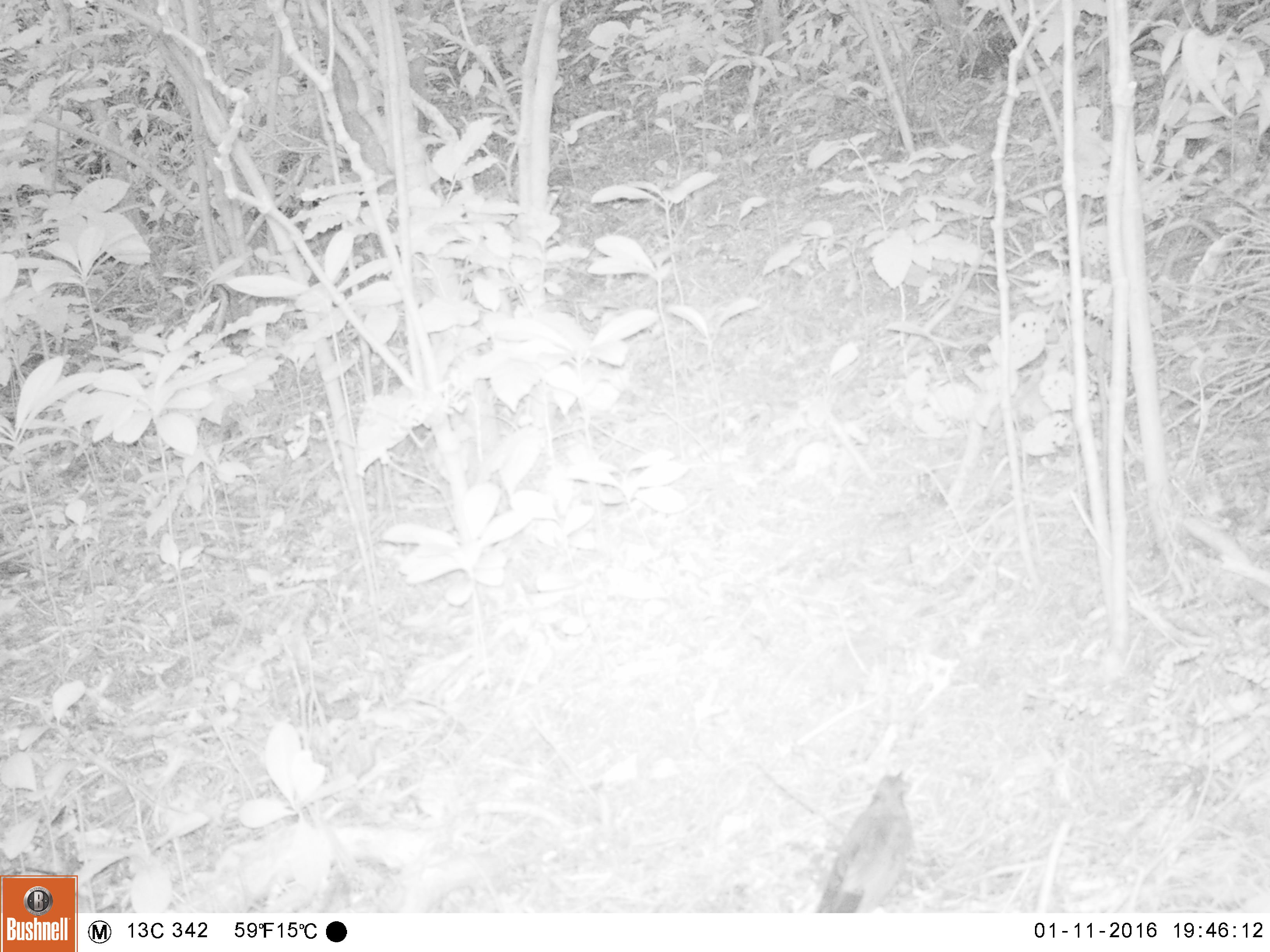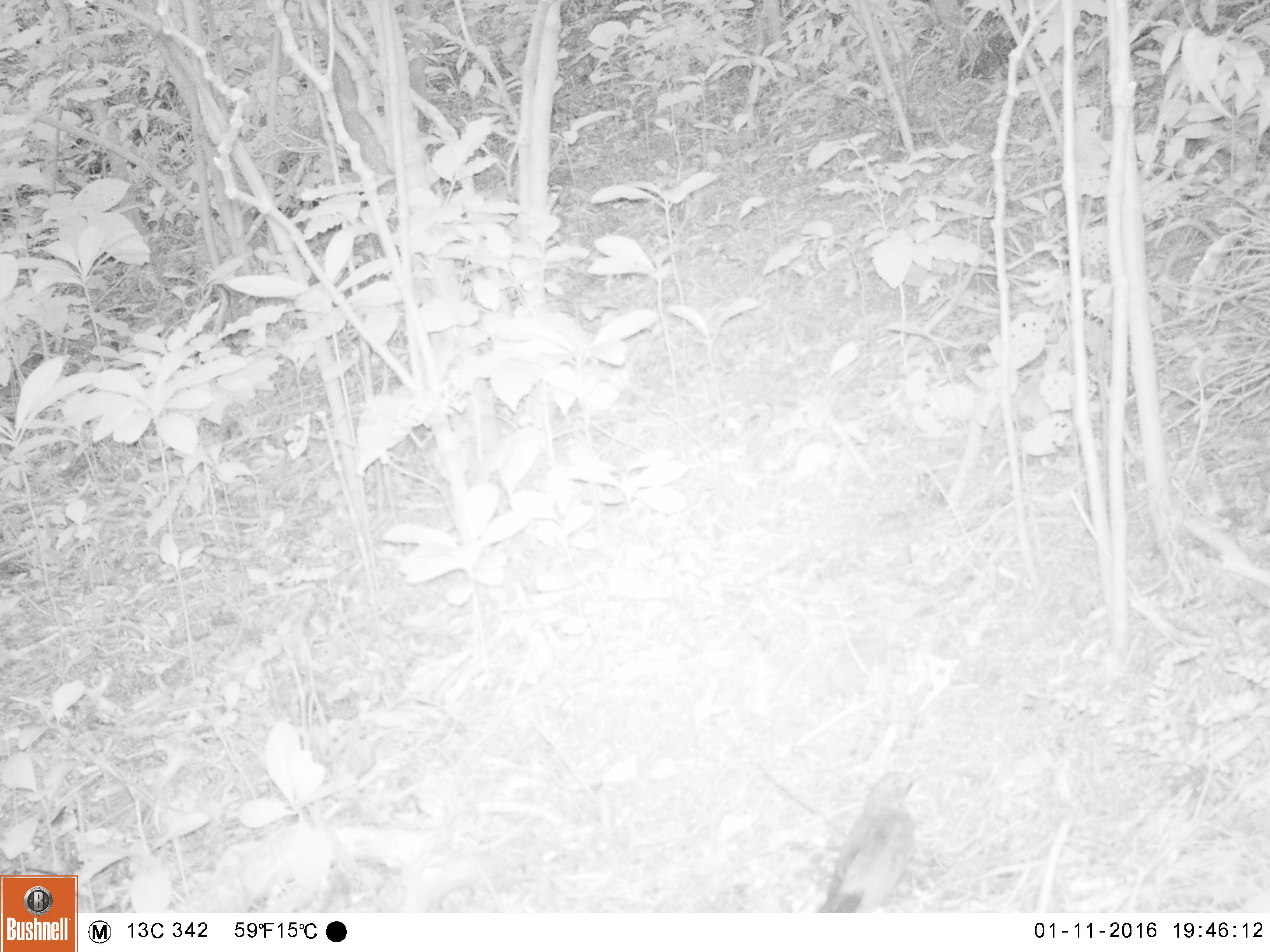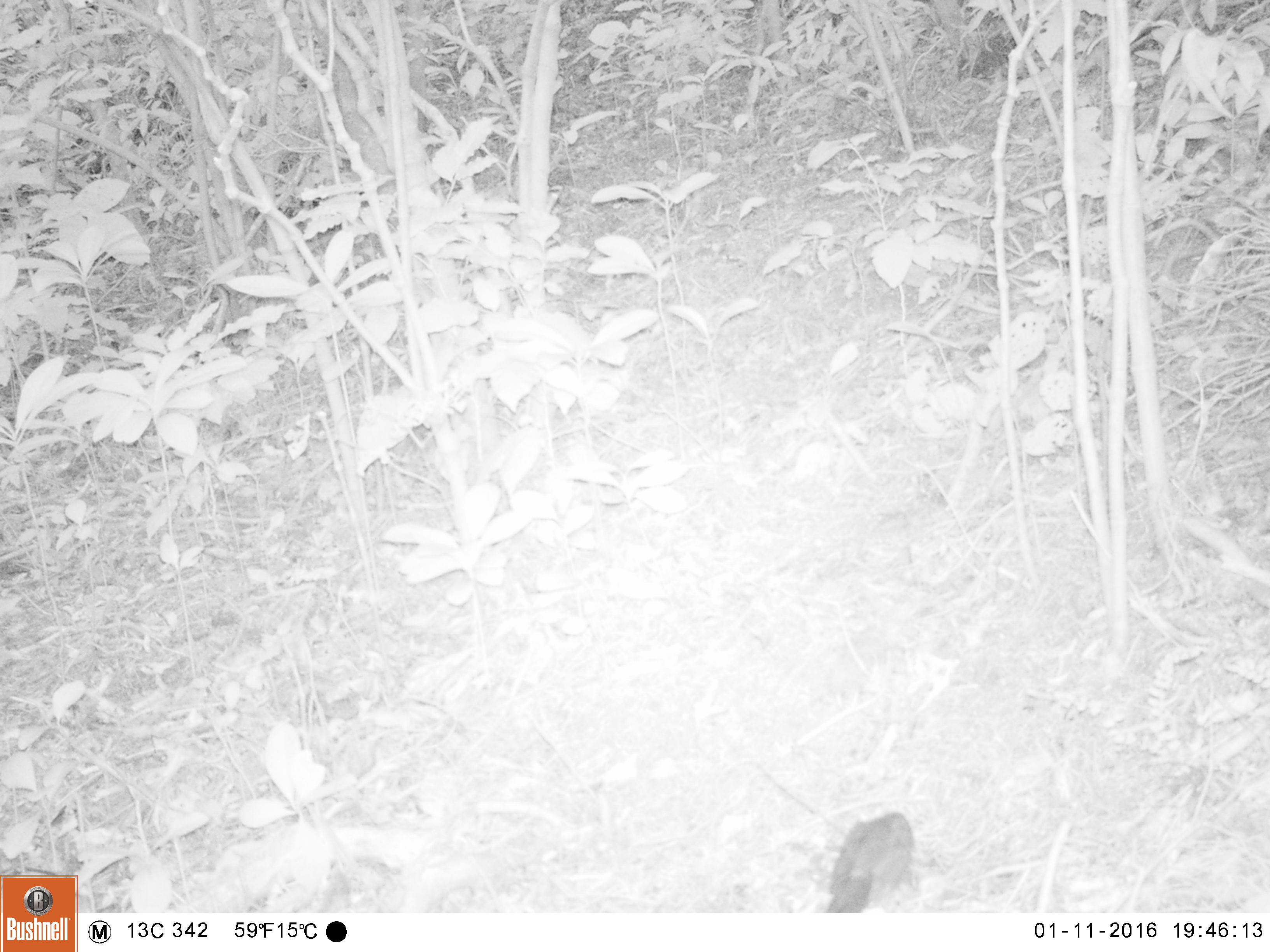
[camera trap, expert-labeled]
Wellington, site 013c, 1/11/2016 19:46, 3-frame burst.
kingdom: Animalia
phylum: Chordata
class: Aves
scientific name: Aves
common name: bird